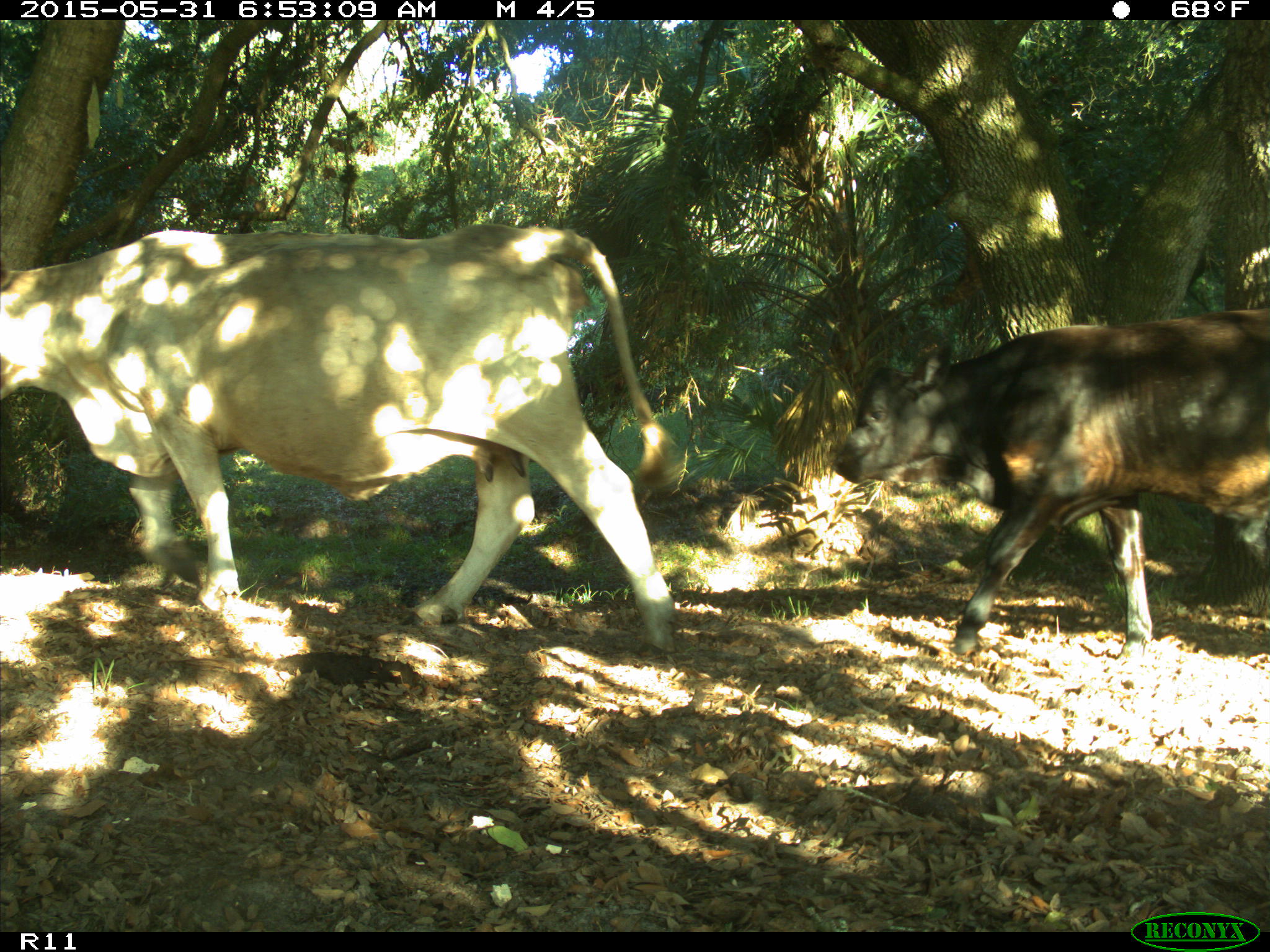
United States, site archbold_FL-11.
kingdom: Animalia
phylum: Chordata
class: Mammalia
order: Artiodactyla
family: Bovidae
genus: Bos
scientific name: Bos taurus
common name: domestic cow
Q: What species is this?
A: Bos taurus (domestic cow).